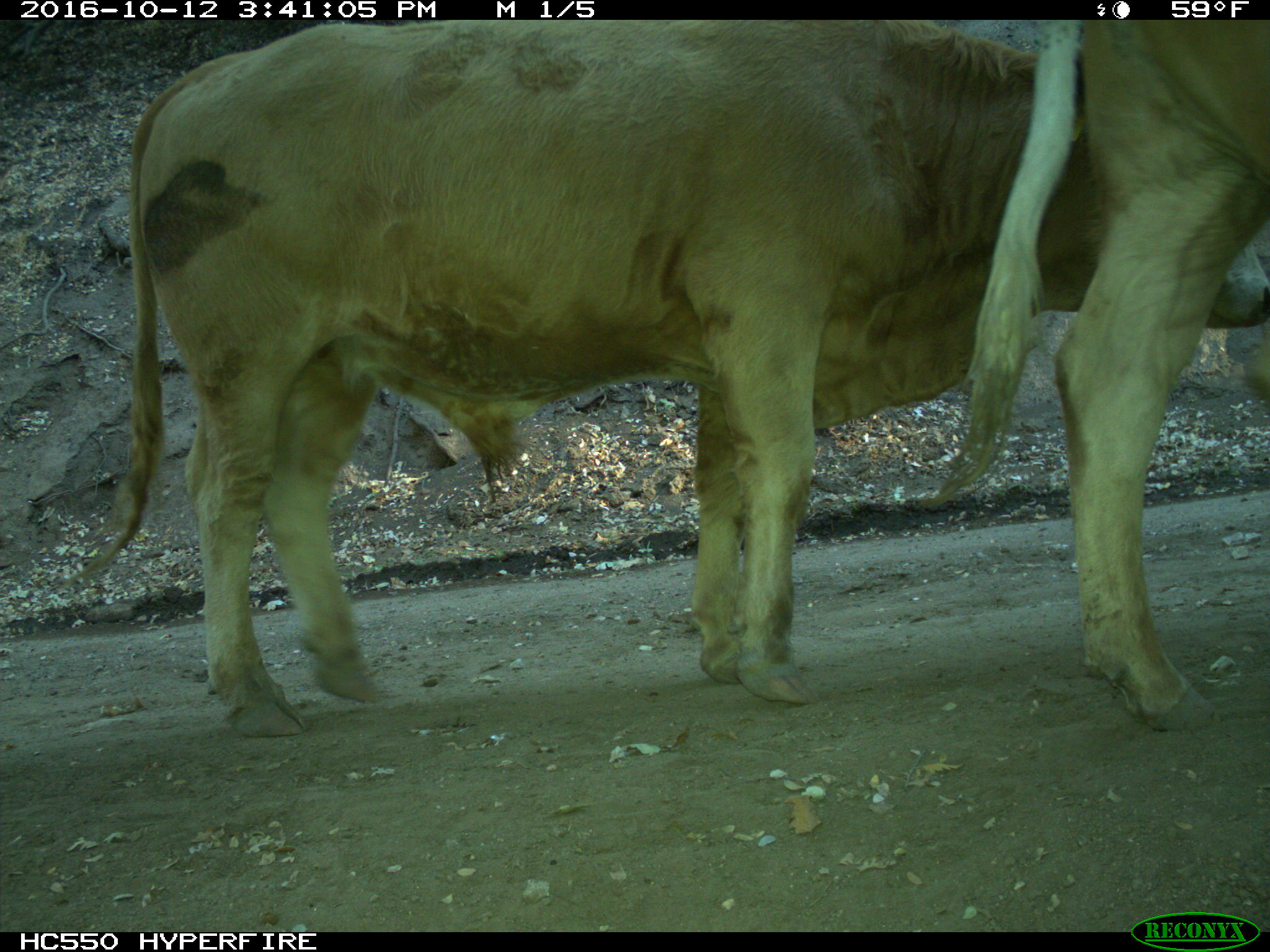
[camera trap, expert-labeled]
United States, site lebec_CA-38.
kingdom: Animalia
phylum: Chordata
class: Mammalia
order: Artiodactyla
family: Bovidae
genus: Bos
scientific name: Bos taurus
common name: domestic cow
Bos taurus (domestic cow).